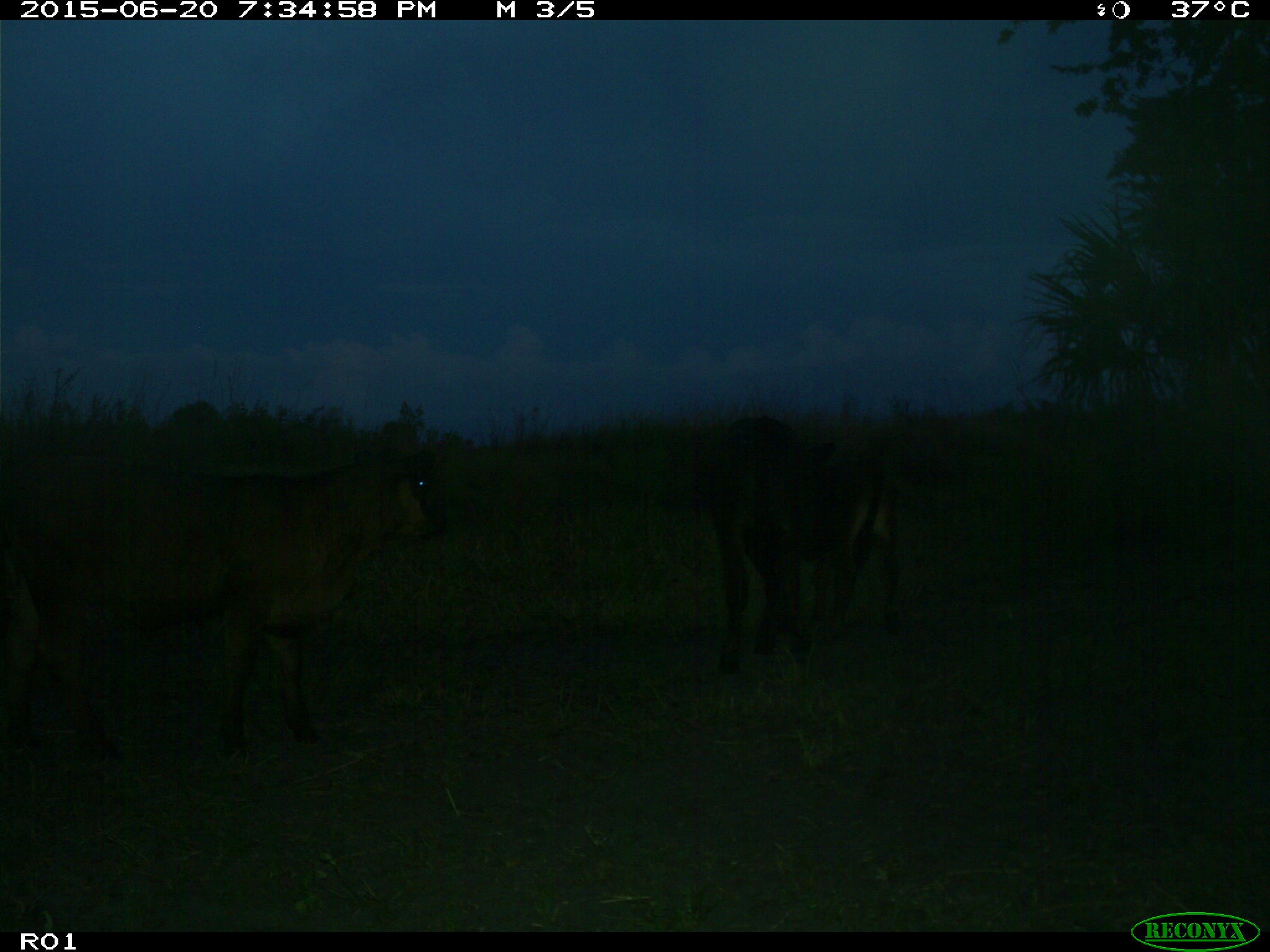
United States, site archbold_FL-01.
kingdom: Animalia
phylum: Chordata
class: Mammalia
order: Artiodactyla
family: Bovidae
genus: Bos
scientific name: Bos taurus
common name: domestic cow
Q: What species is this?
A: Bos taurus (domestic cow).